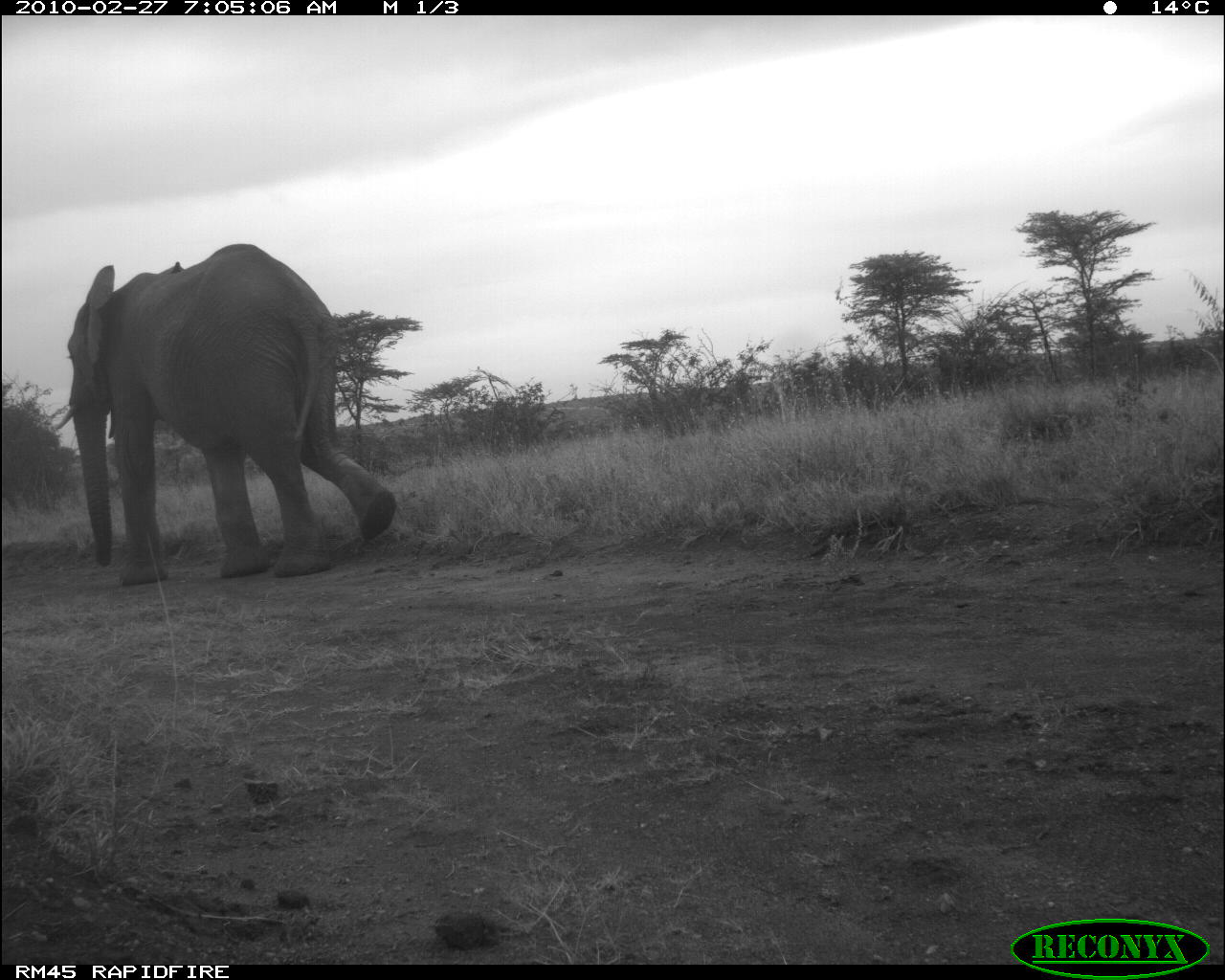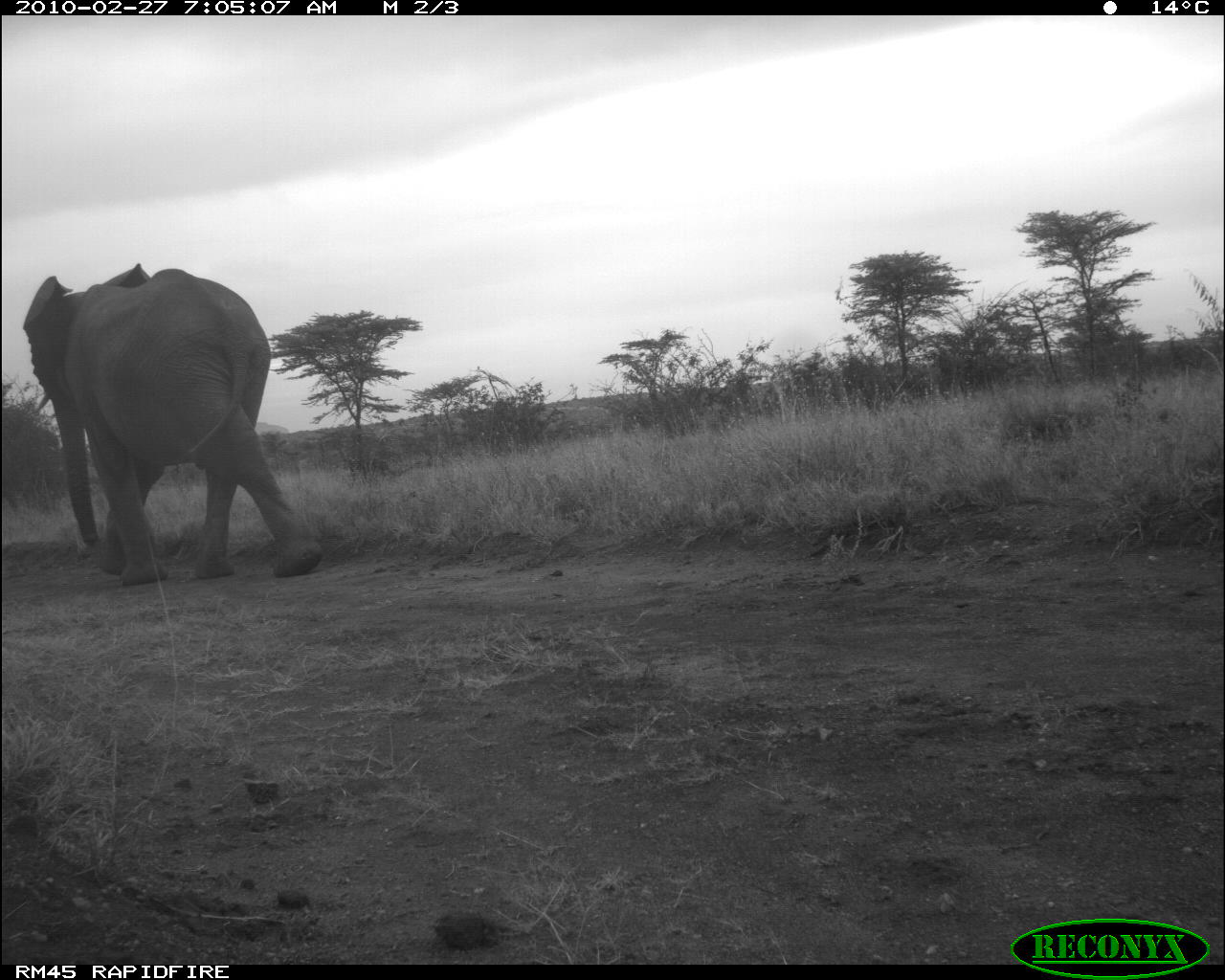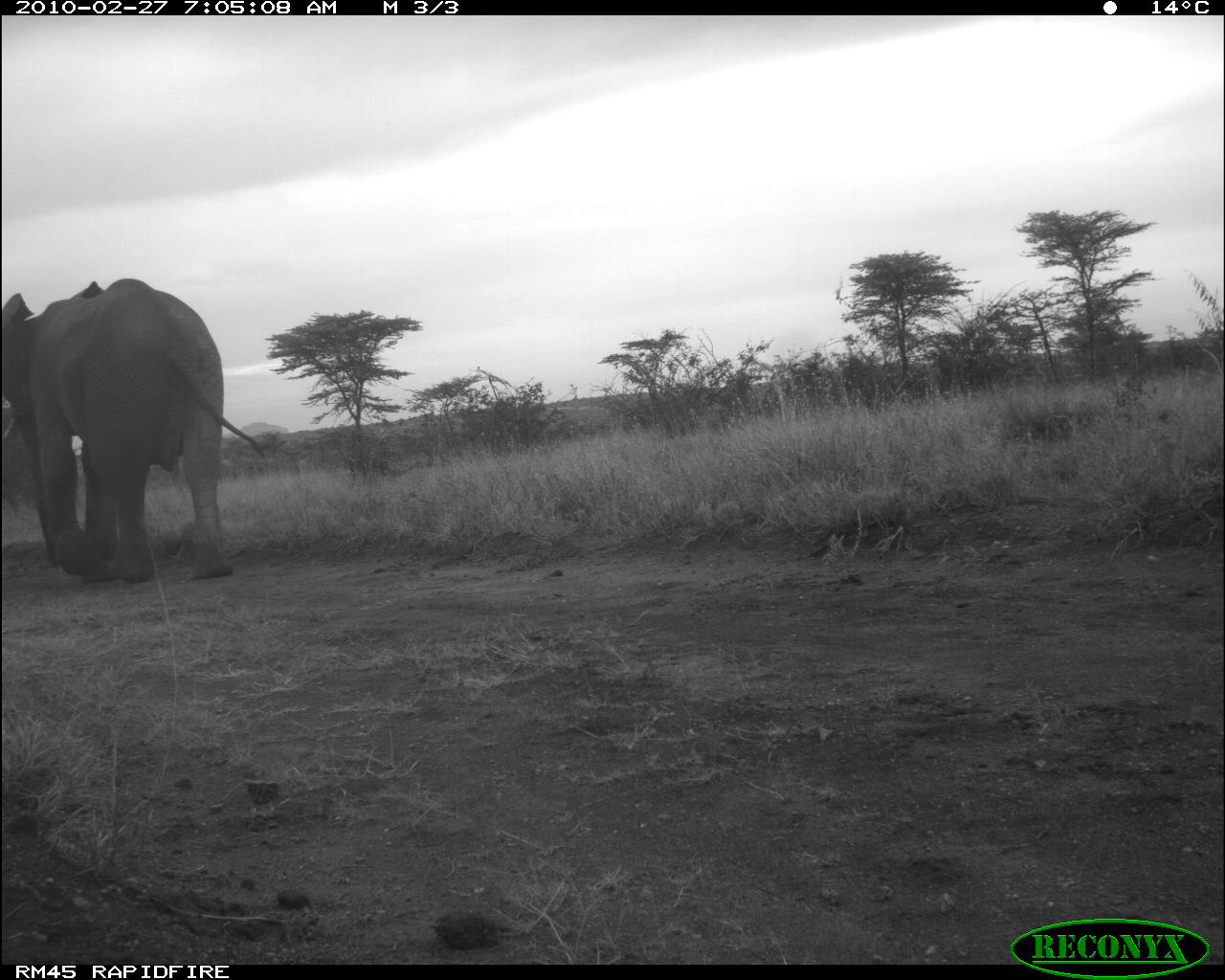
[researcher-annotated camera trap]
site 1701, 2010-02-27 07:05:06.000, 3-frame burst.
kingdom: Animalia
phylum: Chordata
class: Mammalia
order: Proboscidea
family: Elephantidae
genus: Loxodonta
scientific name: Loxodonta africana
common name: african bush elephant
Loxodonta africana (african bush elephant), count 1.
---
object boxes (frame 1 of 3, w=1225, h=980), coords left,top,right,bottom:
loxodonta africana: 49,241,398,588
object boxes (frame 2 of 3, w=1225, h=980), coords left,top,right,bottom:
loxodonta africana: 16,261,324,576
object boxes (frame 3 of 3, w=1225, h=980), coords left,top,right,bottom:
loxodonta africana: 0,276,265,584